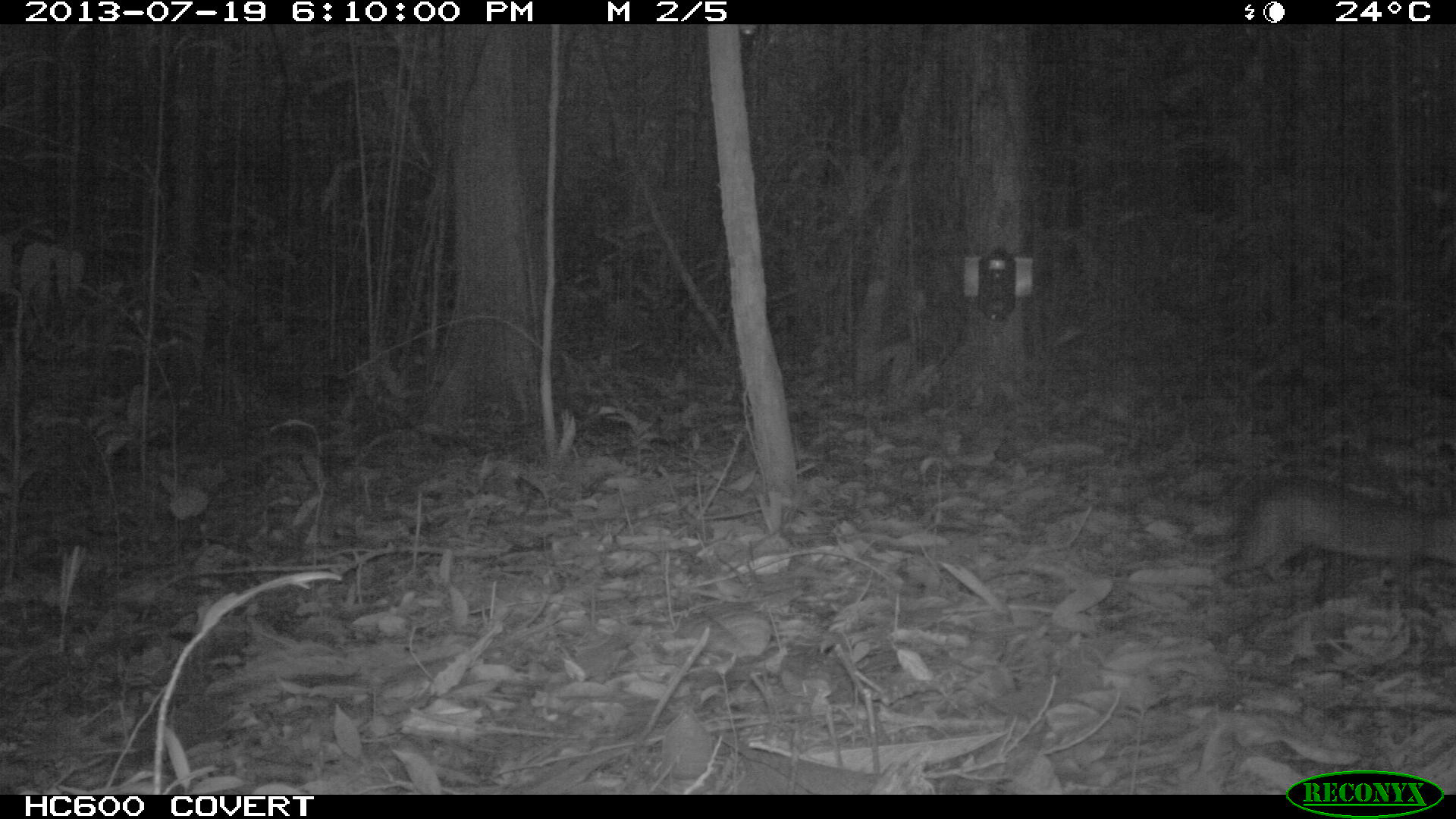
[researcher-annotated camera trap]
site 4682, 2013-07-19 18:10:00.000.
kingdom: Animalia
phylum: Chordata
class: Mammalia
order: Rodentia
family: Dasyproctidae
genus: Myoprocta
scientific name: Myoprocta pratti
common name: green acouchi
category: myoprocta pratii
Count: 1.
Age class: adult.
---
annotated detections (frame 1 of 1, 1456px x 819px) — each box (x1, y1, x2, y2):
myoprocta pratii: (1211, 470, 1453, 585)